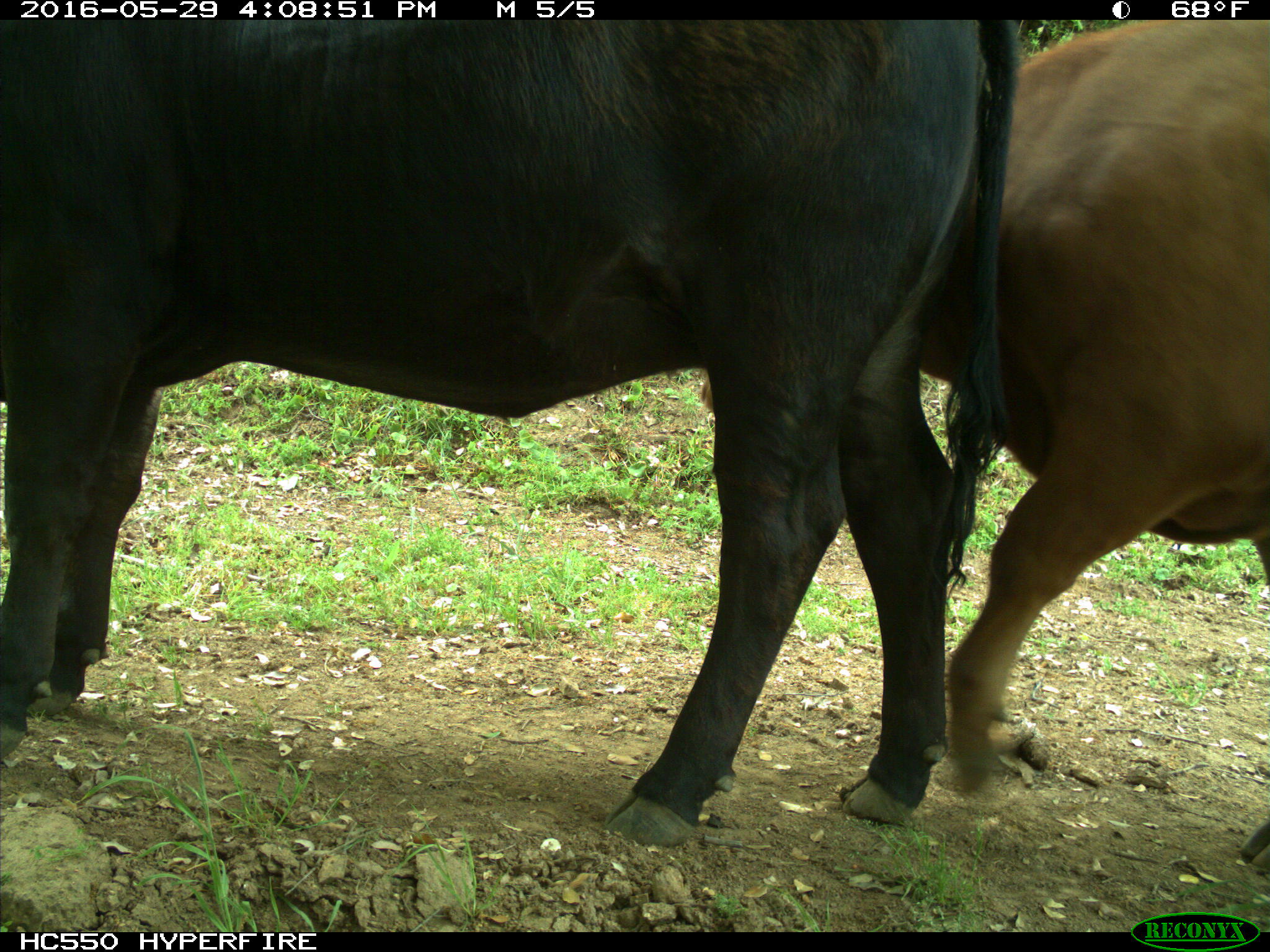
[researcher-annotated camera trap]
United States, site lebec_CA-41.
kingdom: Animalia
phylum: Chordata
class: Mammalia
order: Artiodactyla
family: Bovidae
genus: Bos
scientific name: Bos taurus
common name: domestic cow